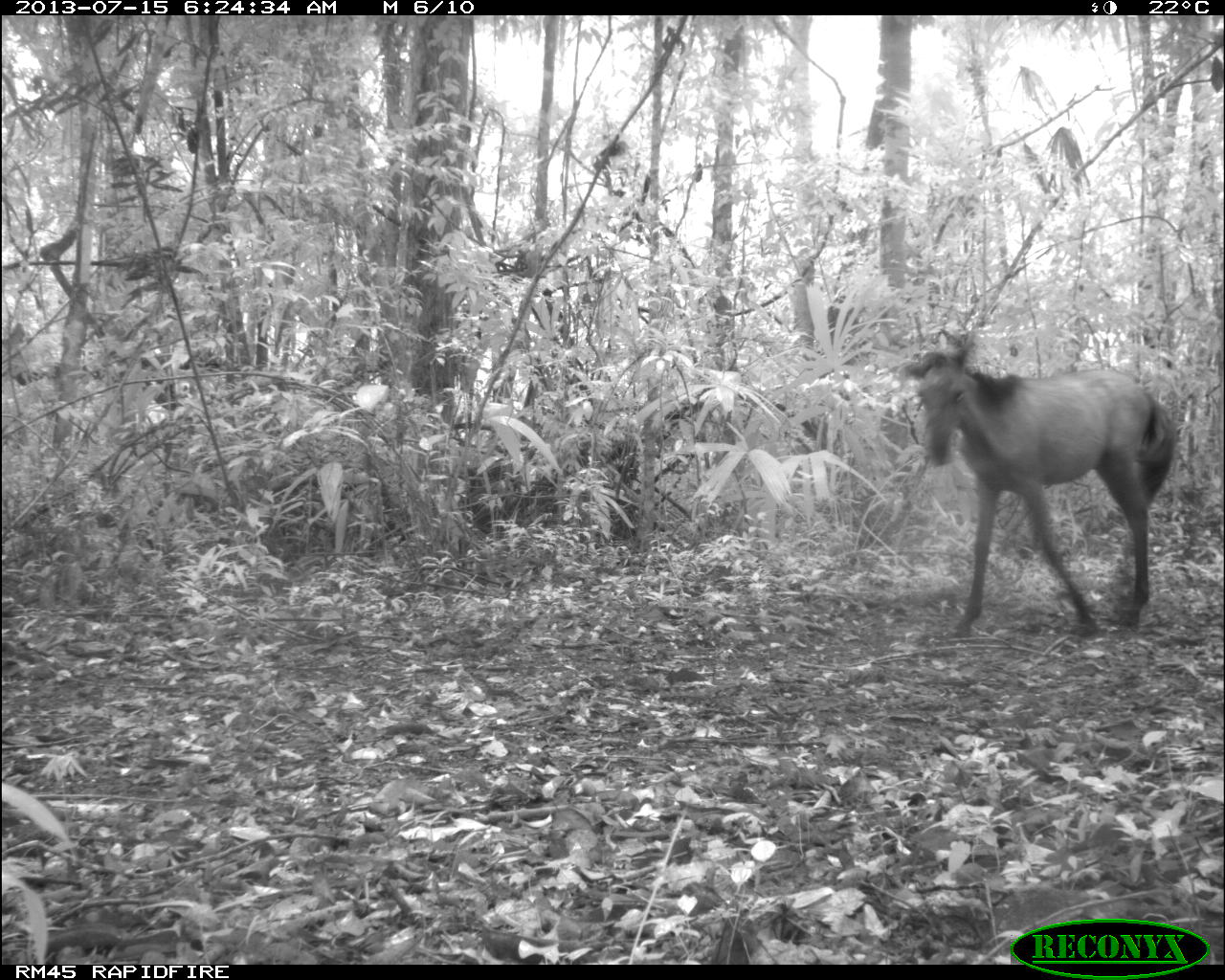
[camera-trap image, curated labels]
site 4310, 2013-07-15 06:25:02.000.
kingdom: Animalia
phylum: Chordata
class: Mammalia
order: Perissodactyla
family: Equidae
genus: Equus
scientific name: Equus ferus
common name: wild horse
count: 1